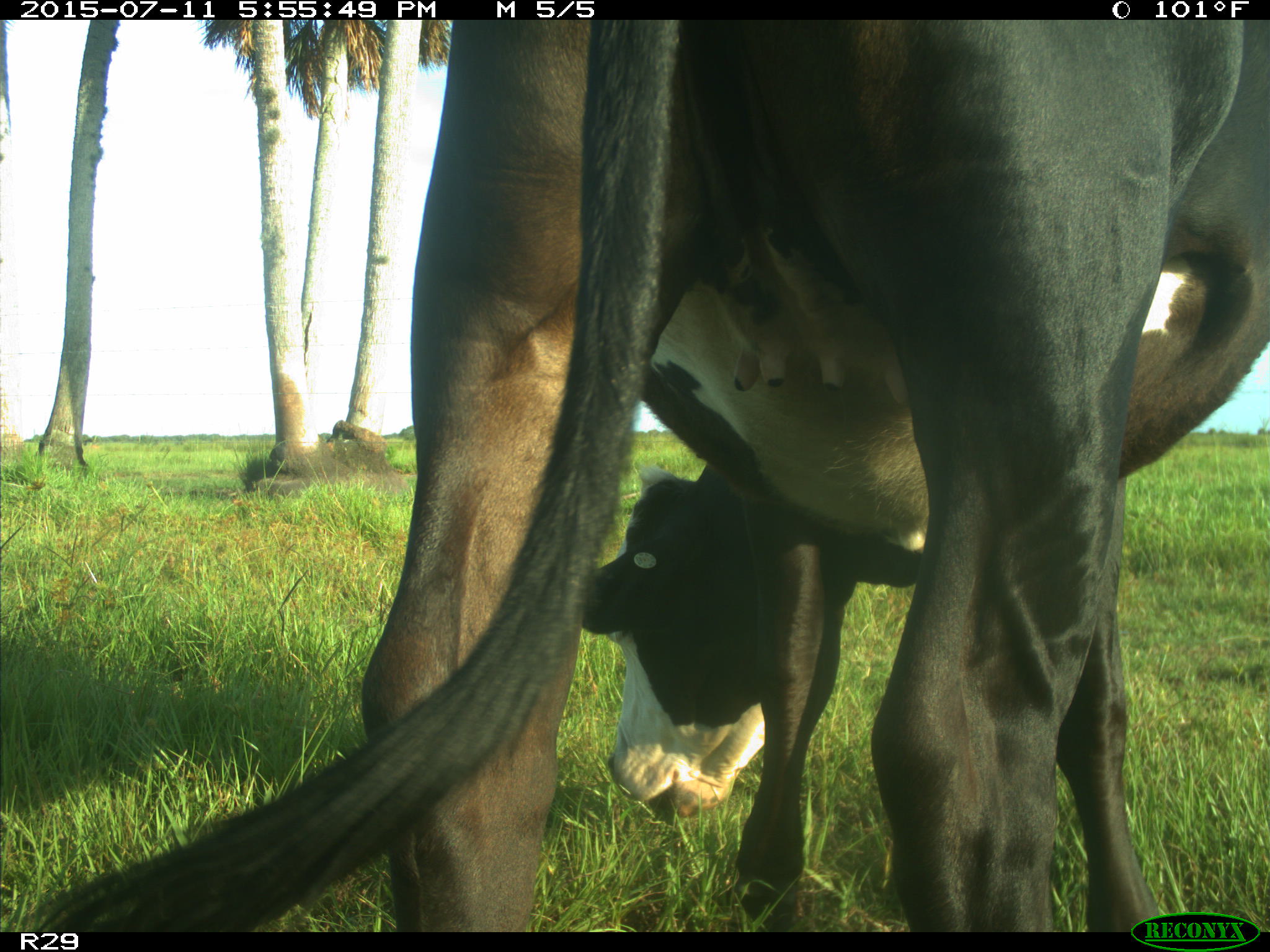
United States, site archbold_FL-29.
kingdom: Animalia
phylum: Chordata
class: Mammalia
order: Artiodactyla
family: Bovidae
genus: Bos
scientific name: Bos taurus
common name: domestic cow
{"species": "Bos taurus (domestic cow)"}